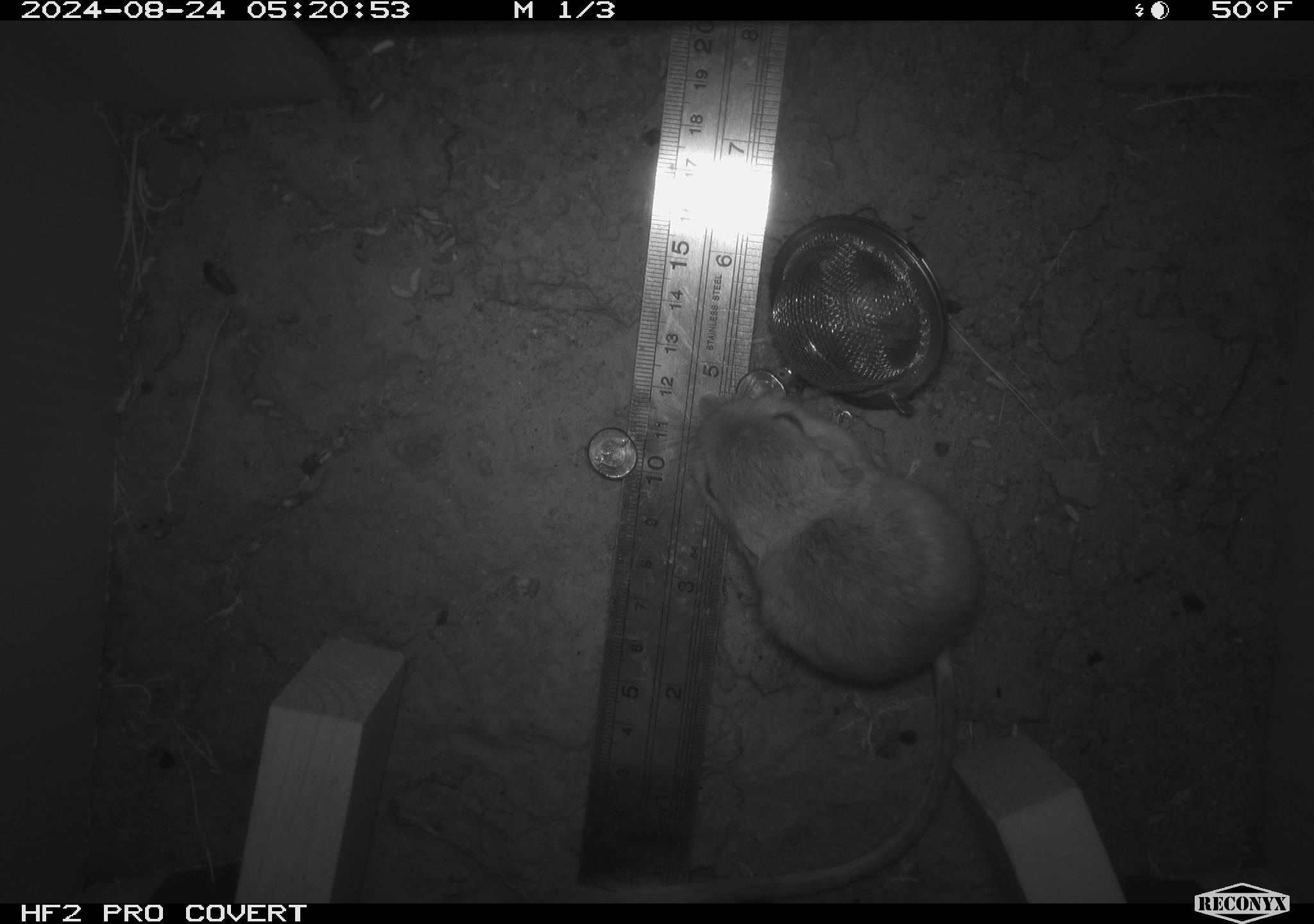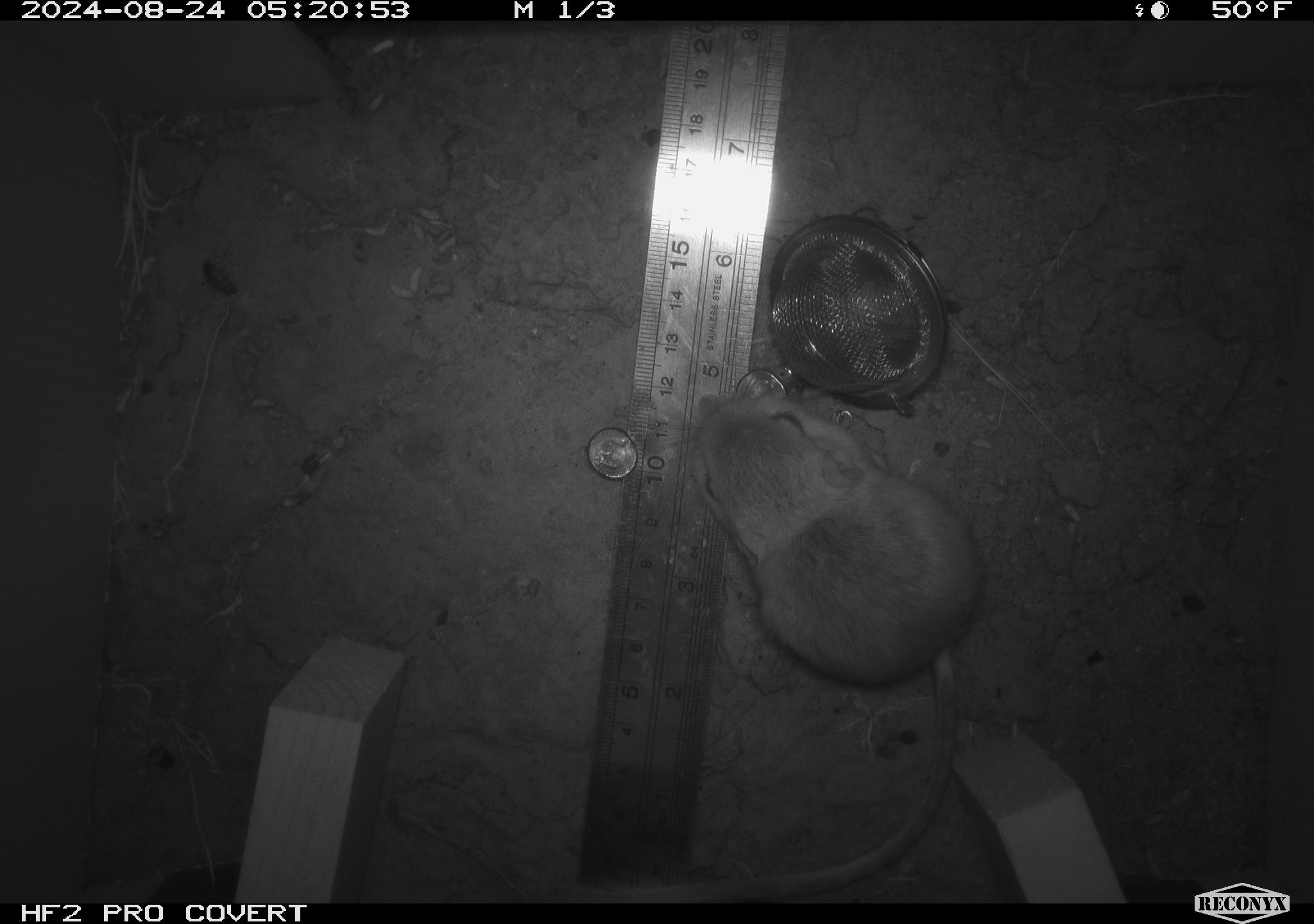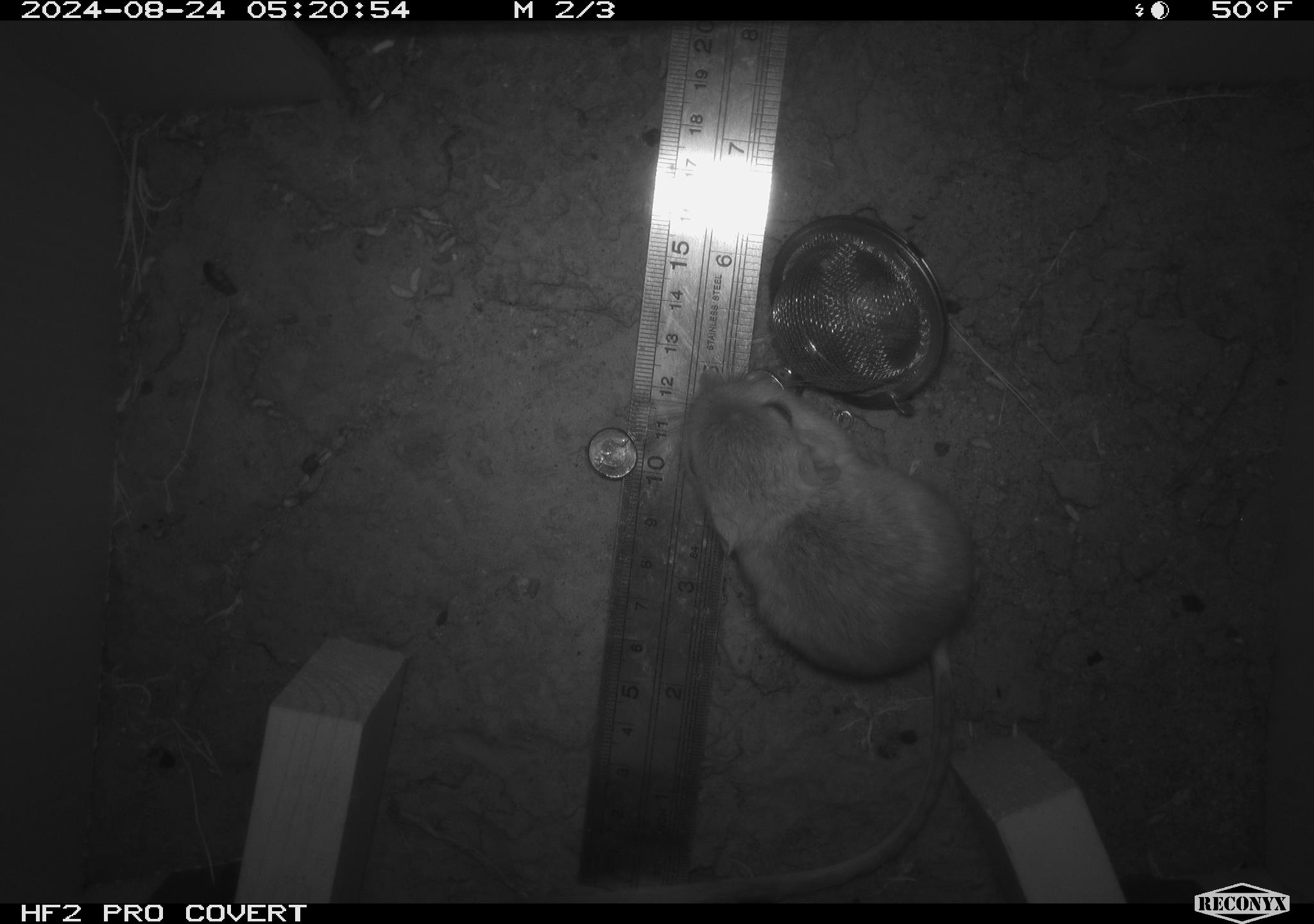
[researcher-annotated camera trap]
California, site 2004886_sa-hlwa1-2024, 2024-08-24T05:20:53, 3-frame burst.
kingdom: Animalia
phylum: Chordata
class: Mammalia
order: Rodentia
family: Heteromyidae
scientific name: Heteromyidae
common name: kangaroo rats and pocket mice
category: heteromyidae family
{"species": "heteromyidae family (kangaroo rats and pocket mice) (Heteromyidae)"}